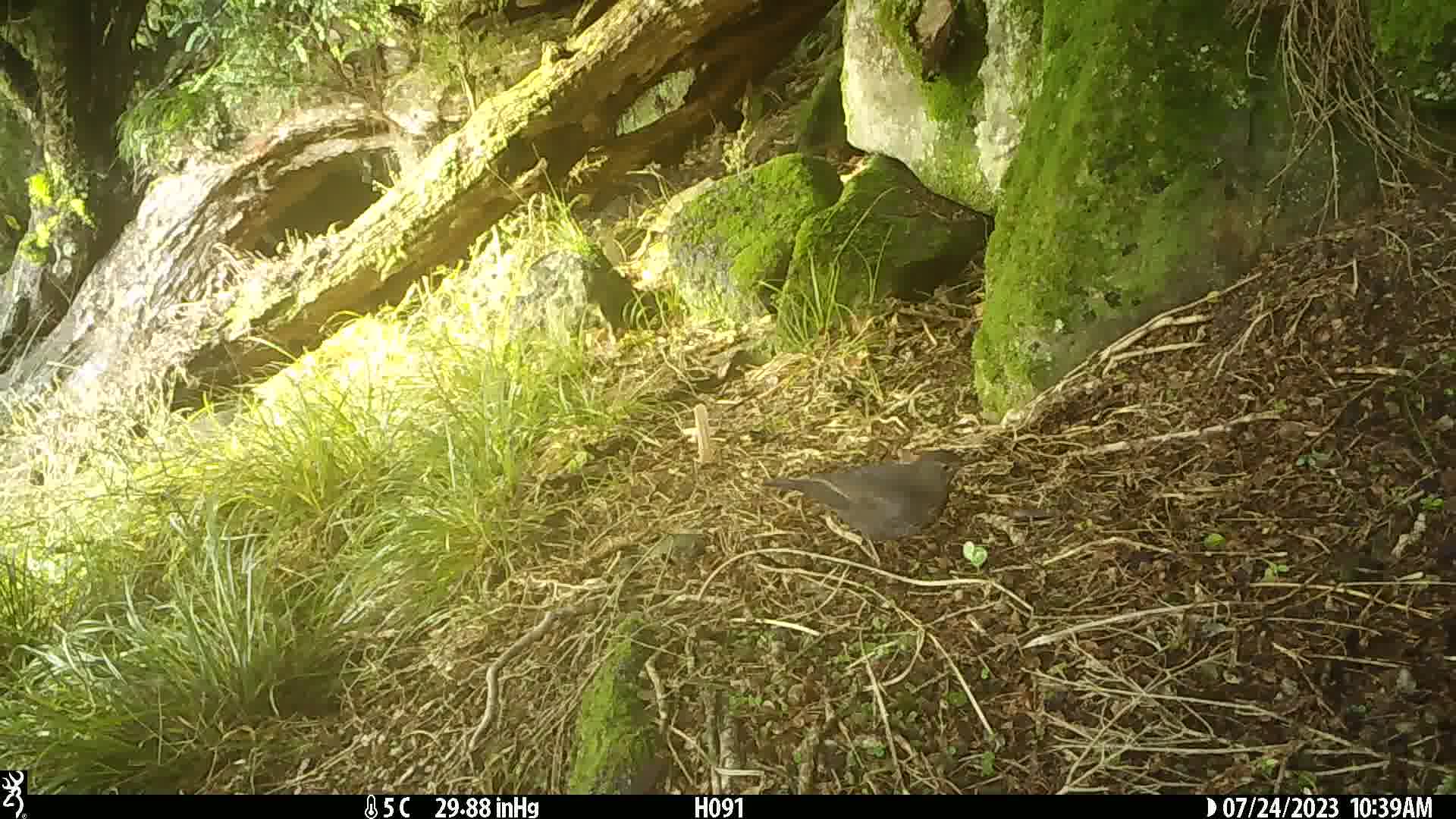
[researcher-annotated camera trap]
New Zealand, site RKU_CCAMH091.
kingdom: Animalia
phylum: Chordata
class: Aves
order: Passeriformes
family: Turdidae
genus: Turdus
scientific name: Turdus merula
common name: eurasian blackbird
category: blackbird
Blackbird (eurasian blackbird) (Turdus merula).